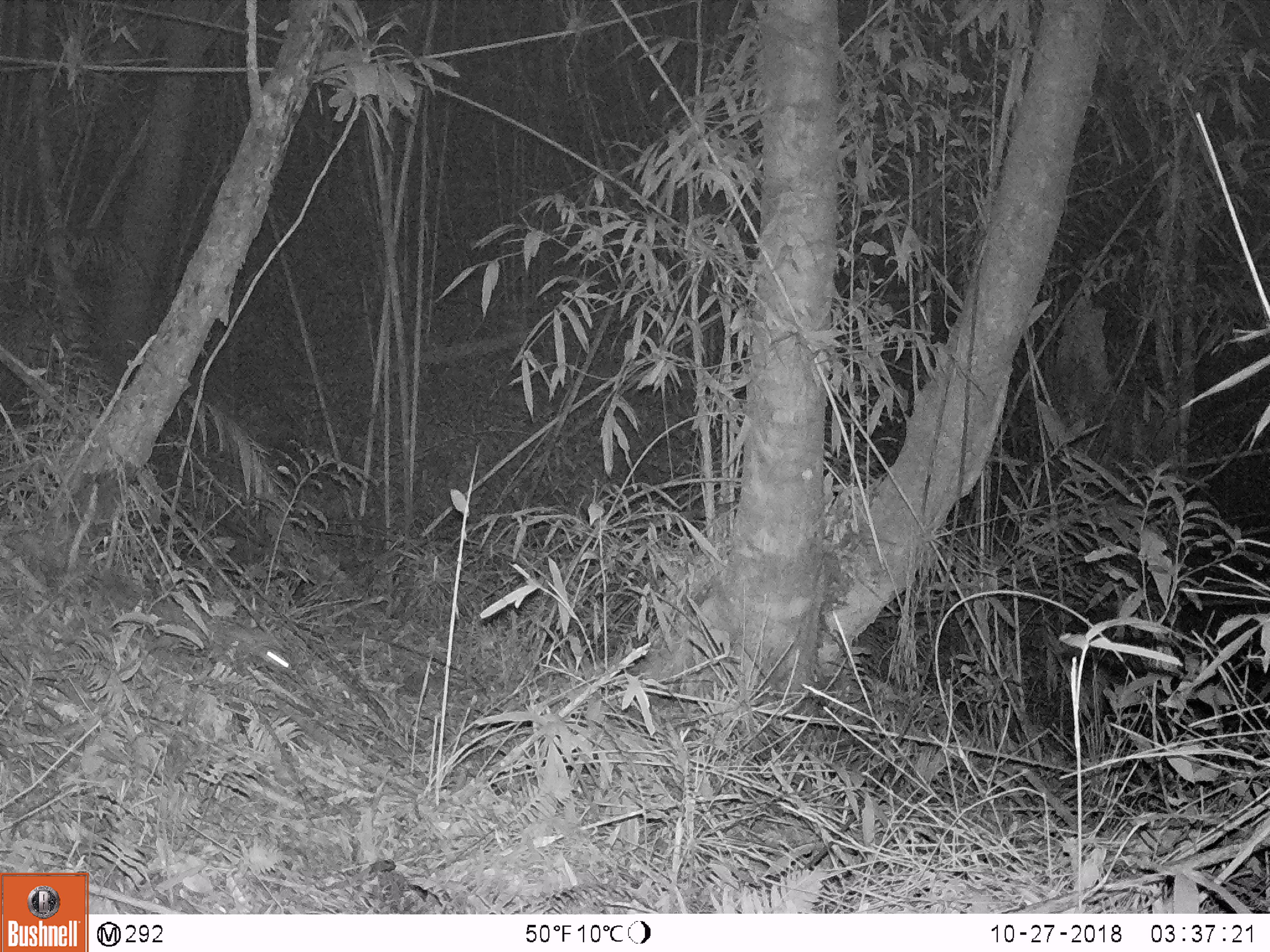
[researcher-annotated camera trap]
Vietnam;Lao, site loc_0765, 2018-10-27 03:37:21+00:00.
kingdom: Animalia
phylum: Chordata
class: Mammalia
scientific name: Mammalia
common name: mammal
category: unidentified small mammal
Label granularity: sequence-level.